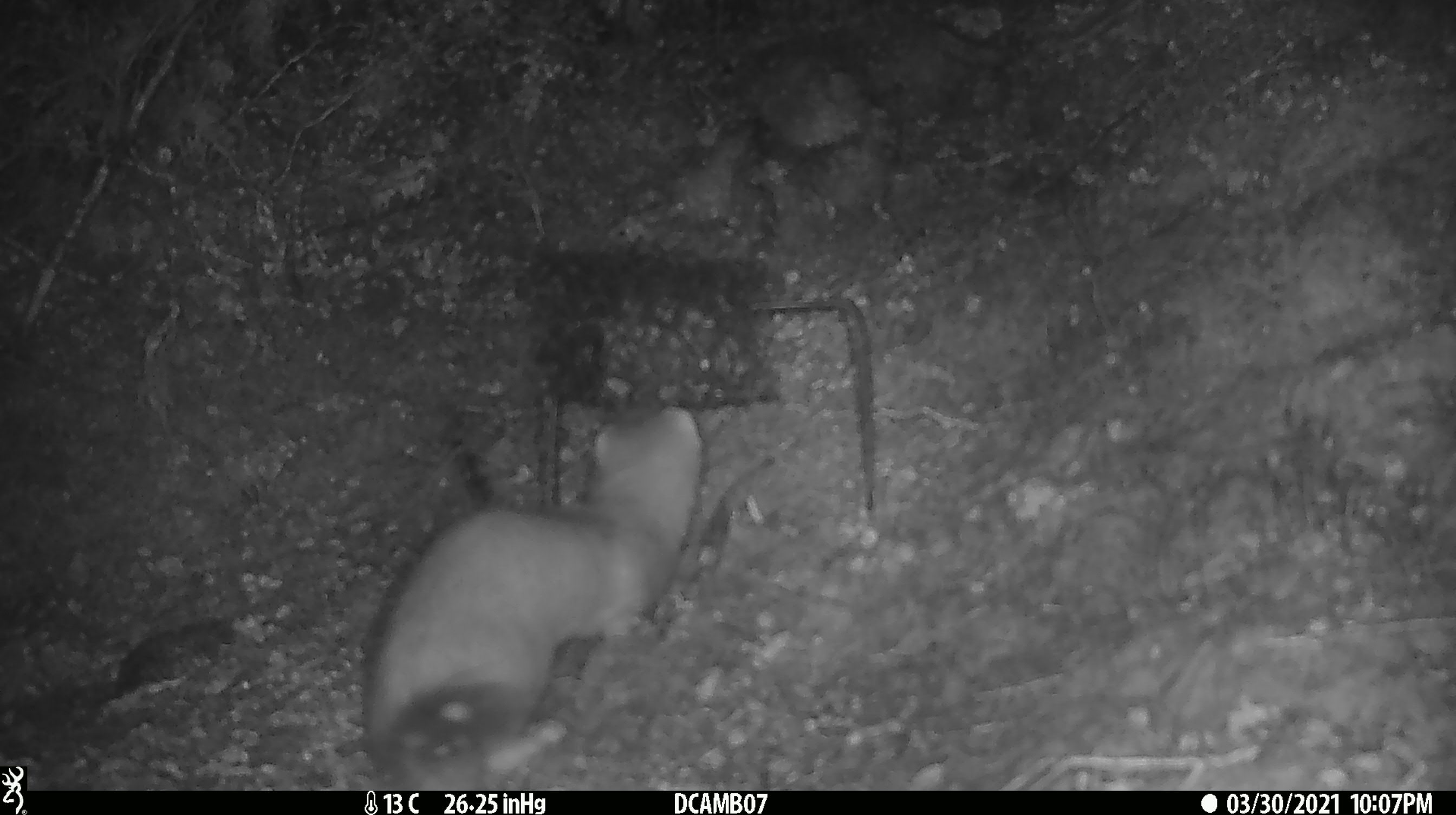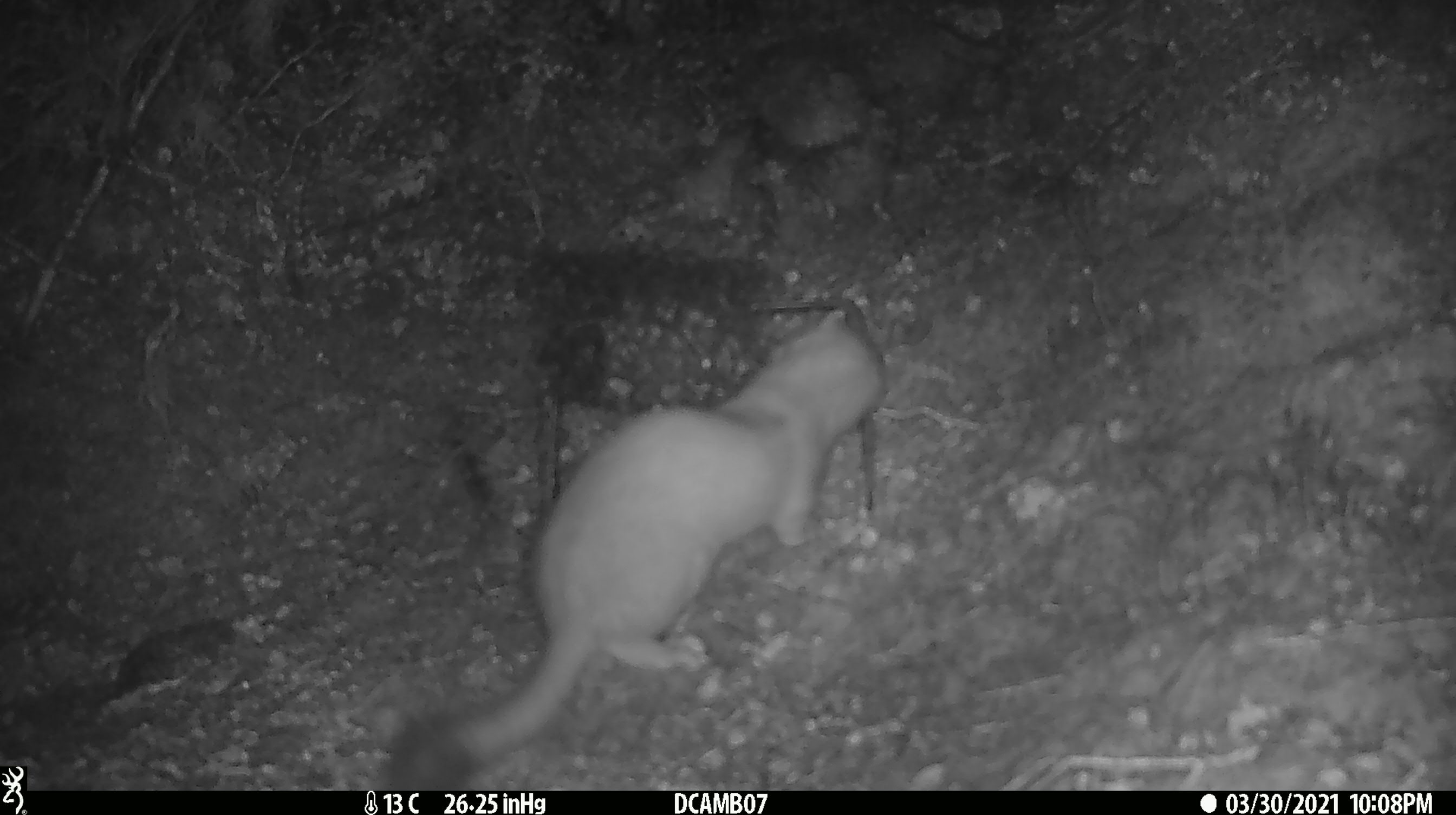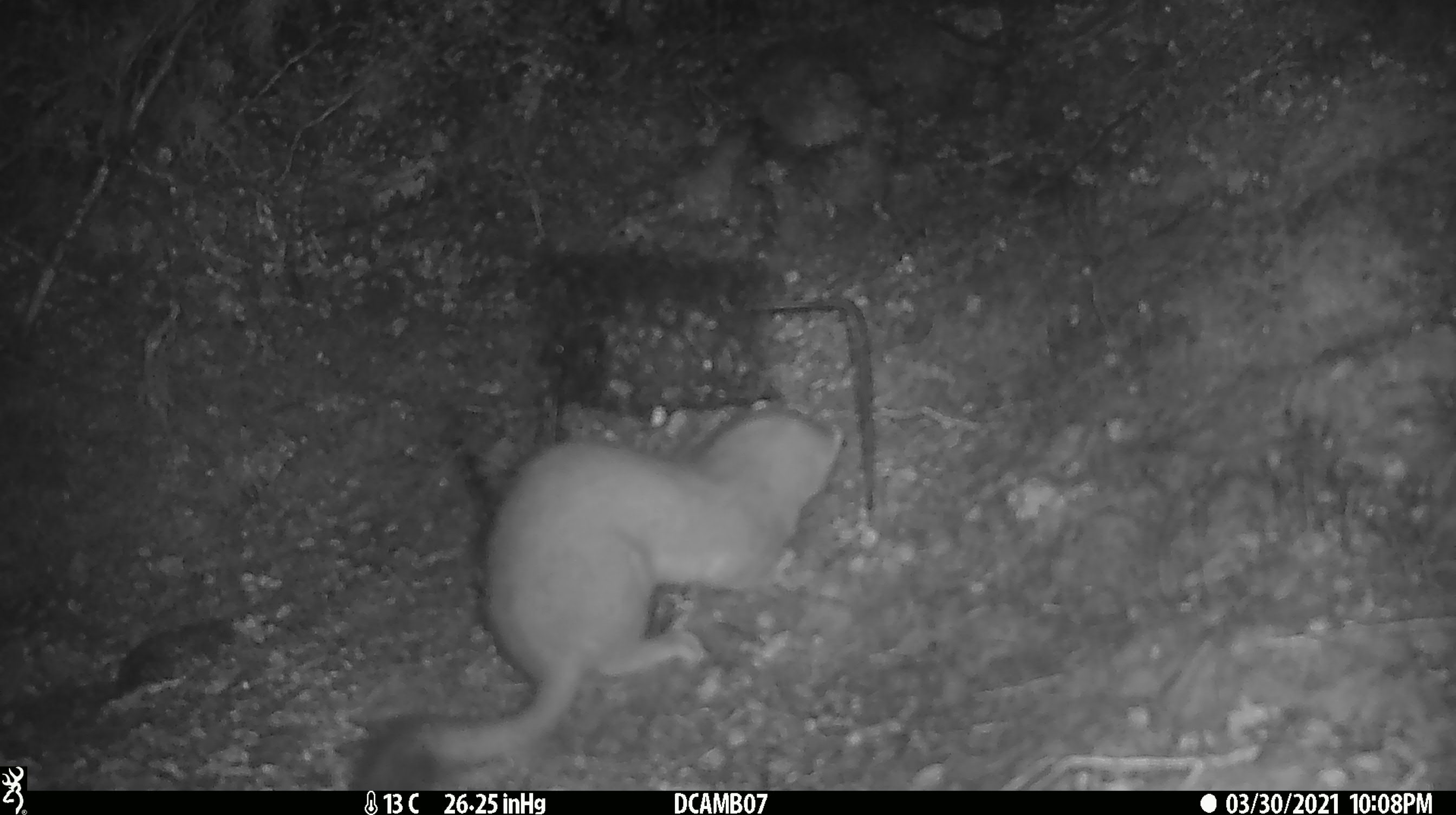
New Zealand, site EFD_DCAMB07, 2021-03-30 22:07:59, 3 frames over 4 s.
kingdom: Animalia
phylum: Chordata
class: Mammalia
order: Carnivora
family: Mustelidae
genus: Mustela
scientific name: Mustela erminea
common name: stoat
Stoat (Mustela erminea).